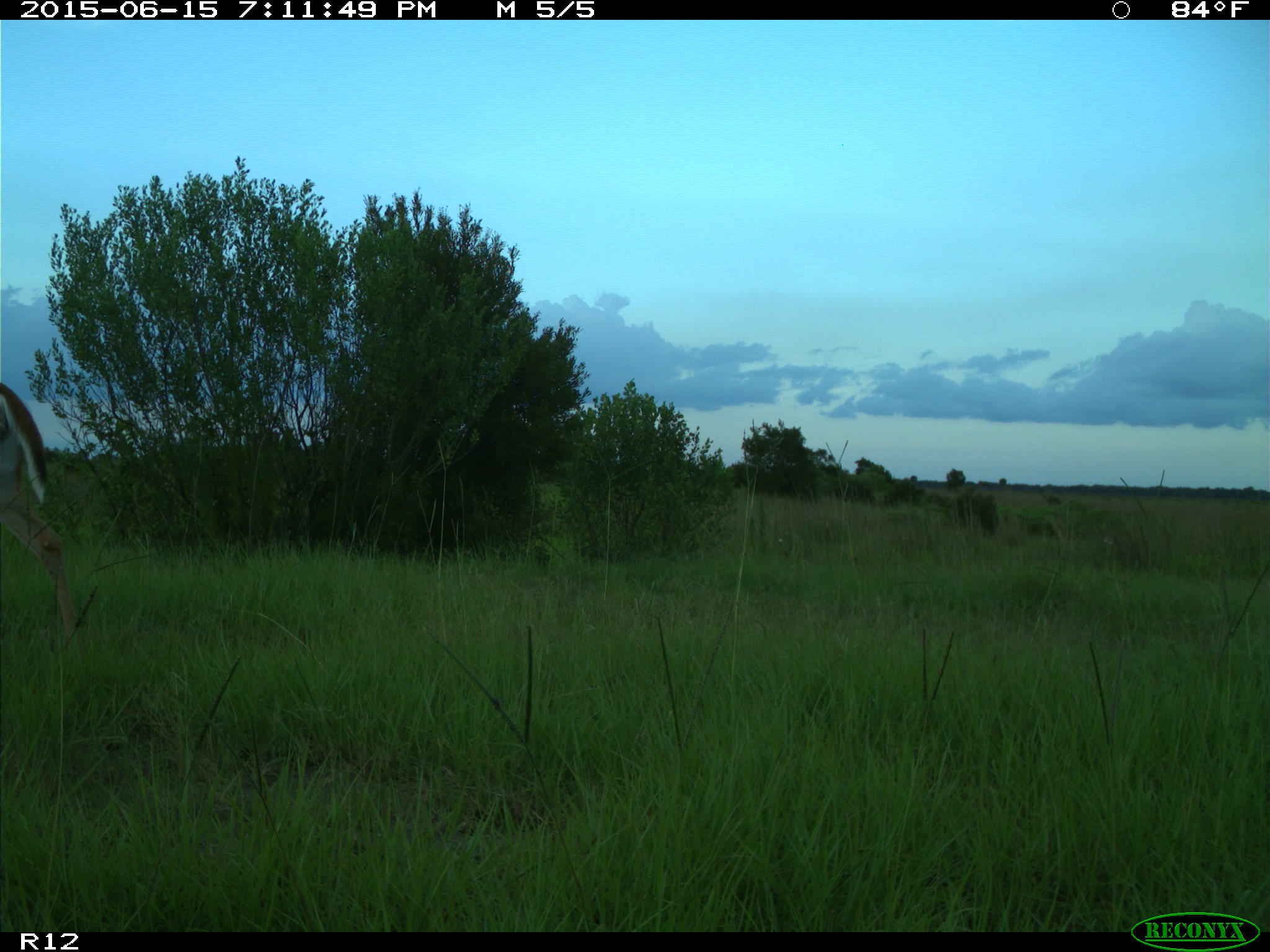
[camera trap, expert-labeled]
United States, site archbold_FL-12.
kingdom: Animalia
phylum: Chordata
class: Mammalia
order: Artiodactyla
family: Cervidae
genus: Odocoileus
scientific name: Odocoileus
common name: deer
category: unidentified deer